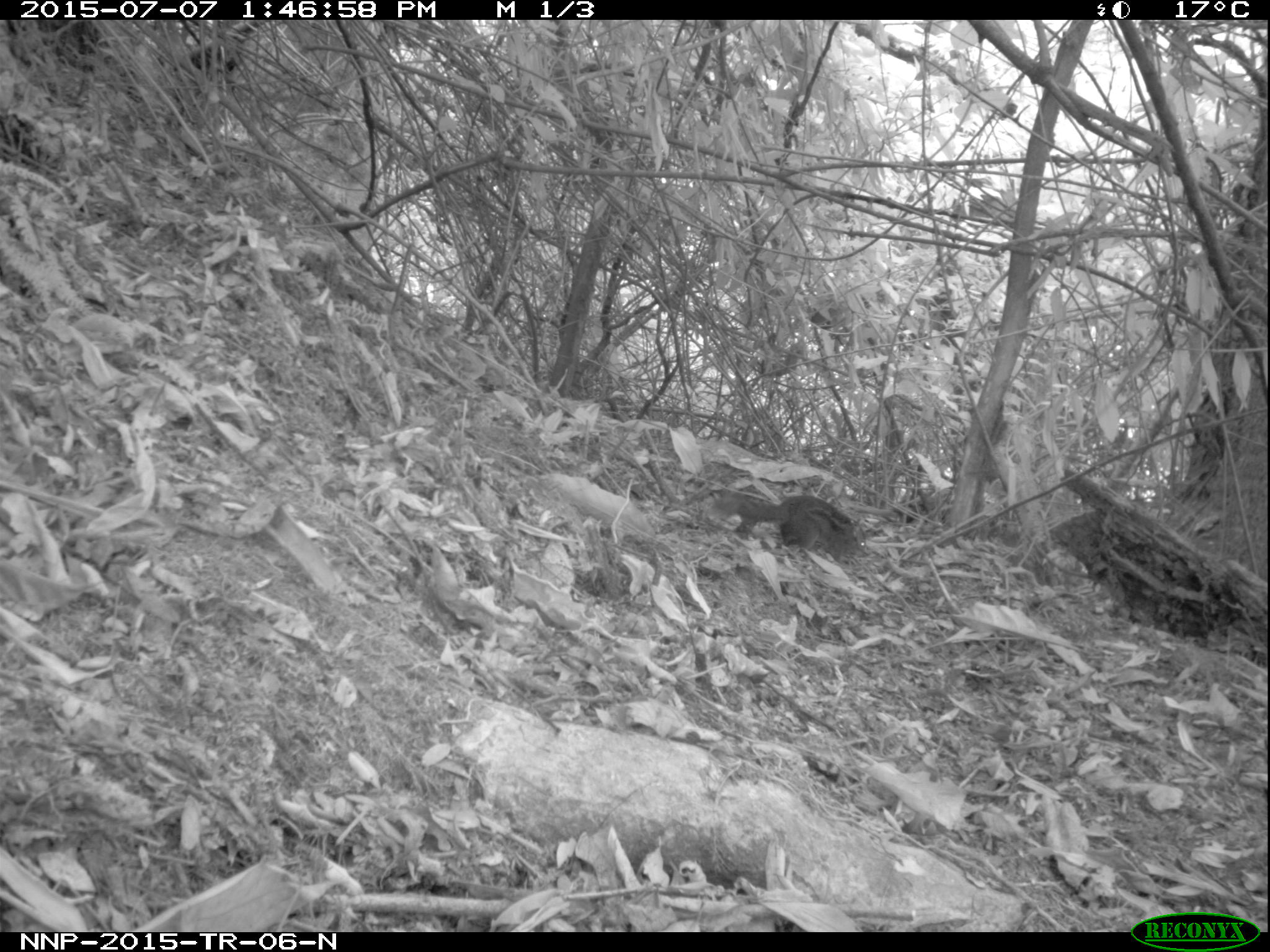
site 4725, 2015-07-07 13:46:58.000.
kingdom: Animalia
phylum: Chordata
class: Mammalia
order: Rodentia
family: Sciuridae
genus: Funisciurus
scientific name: Funisciurus pyrropus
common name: fire-footed rope squirrel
Funisciurus pyrropus (fire-footed rope squirrel), count 1.